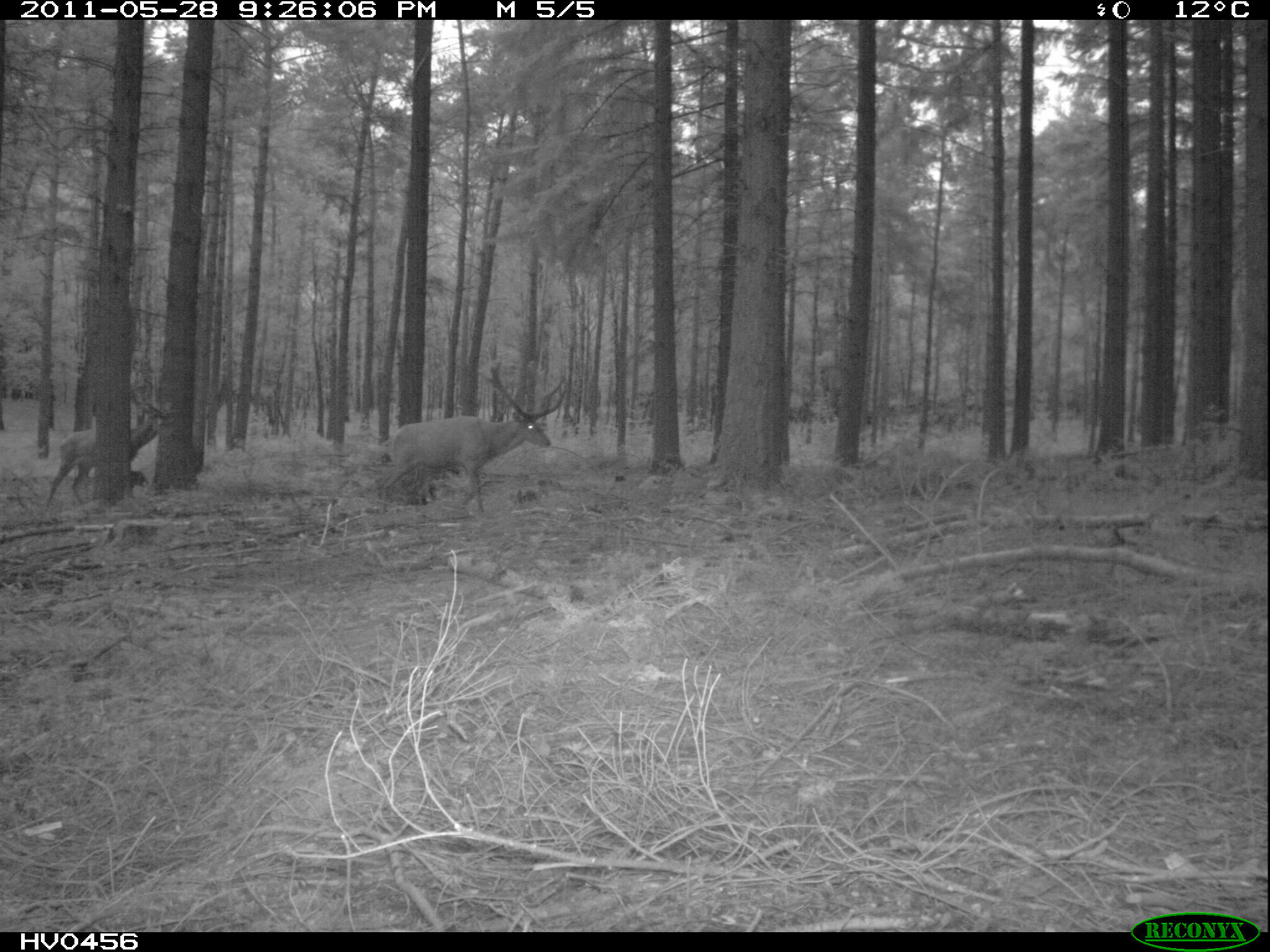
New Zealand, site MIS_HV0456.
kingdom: Animalia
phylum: Chordata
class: Mammalia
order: Artiodactyla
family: Cervidae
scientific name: Cervidae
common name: deer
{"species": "deer (Cervidae)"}